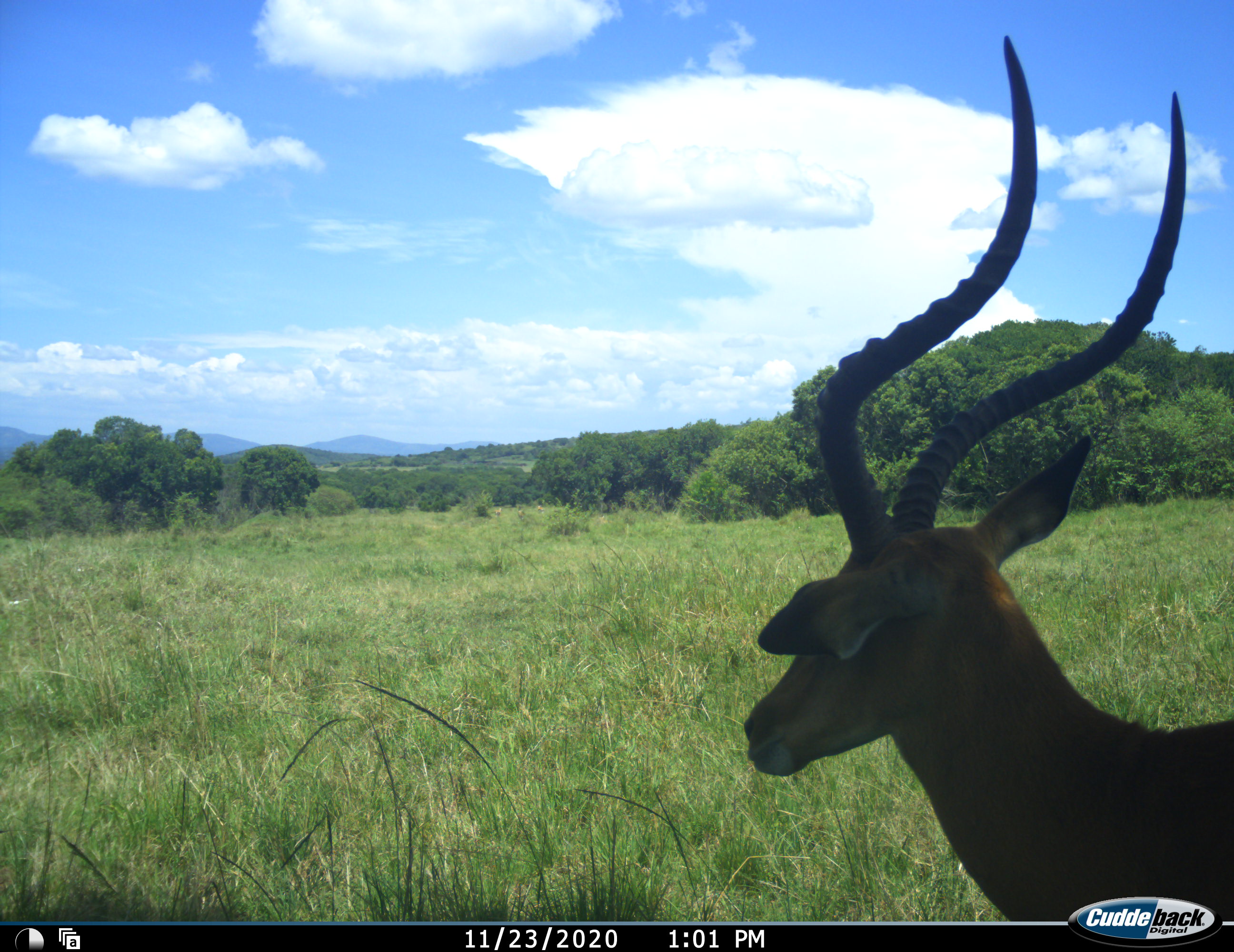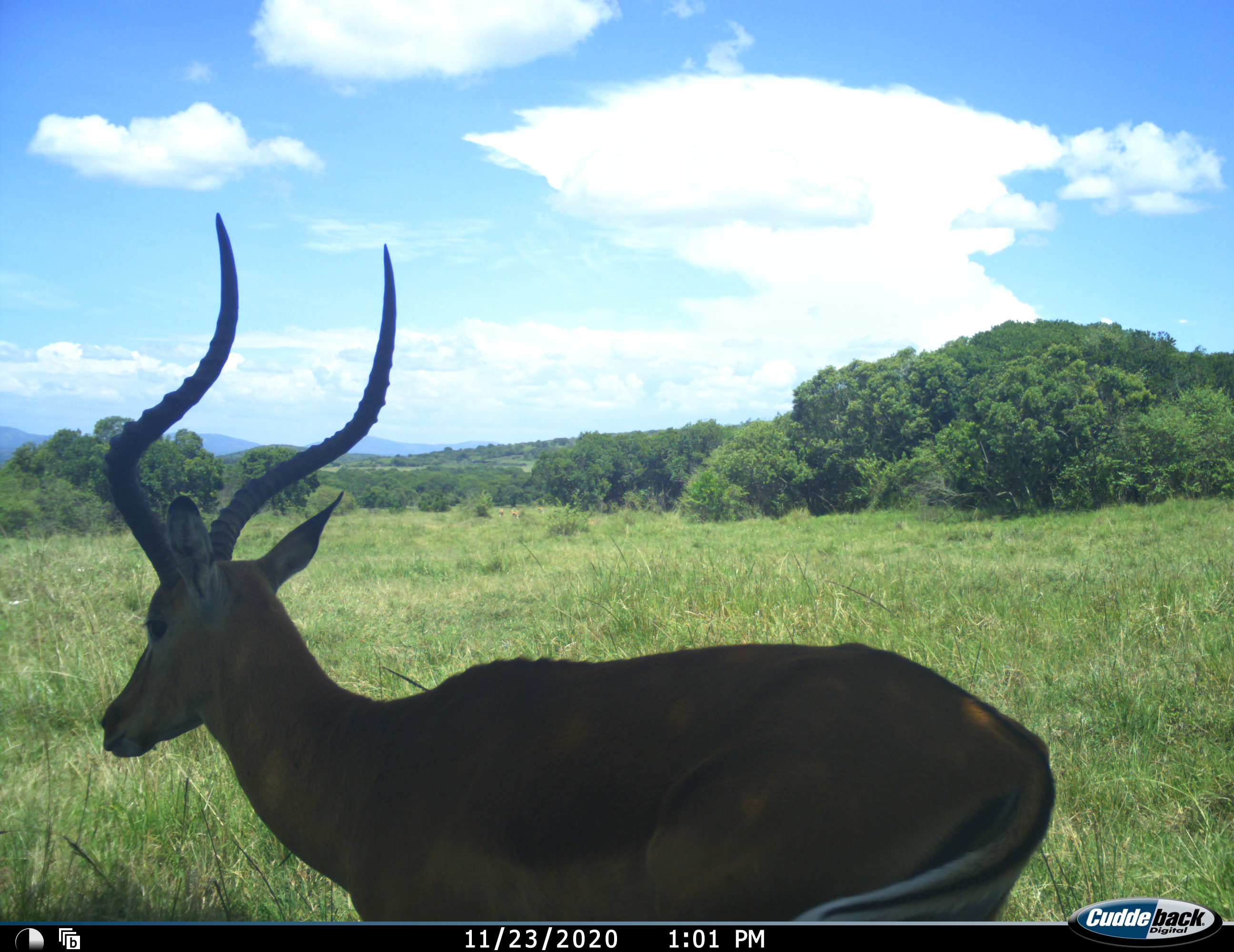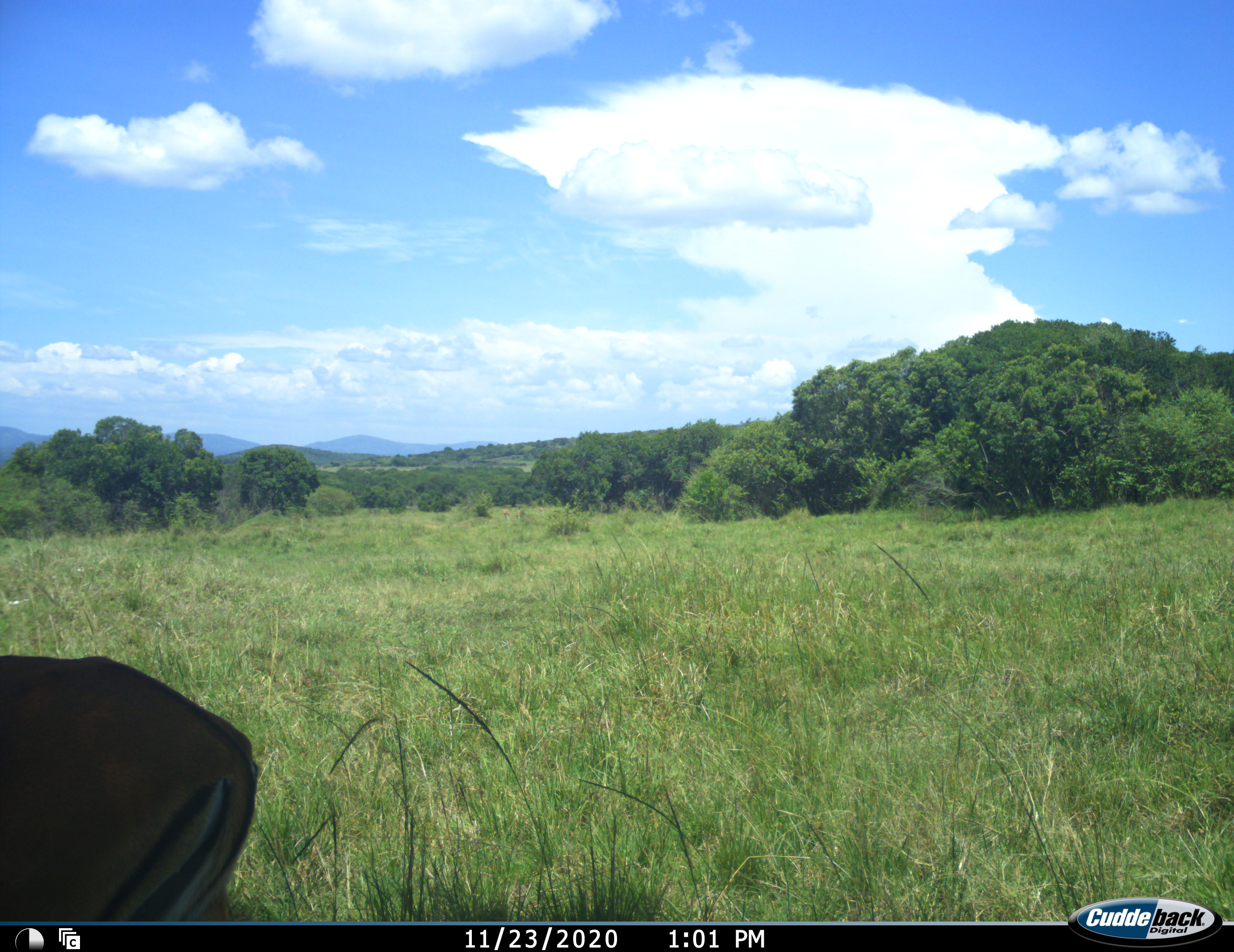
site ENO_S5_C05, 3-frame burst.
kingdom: Animalia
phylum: Chordata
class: Mammalia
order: Artiodactyla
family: Bovidae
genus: Aepyceros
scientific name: Aepyceros melampus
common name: impala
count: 1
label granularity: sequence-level